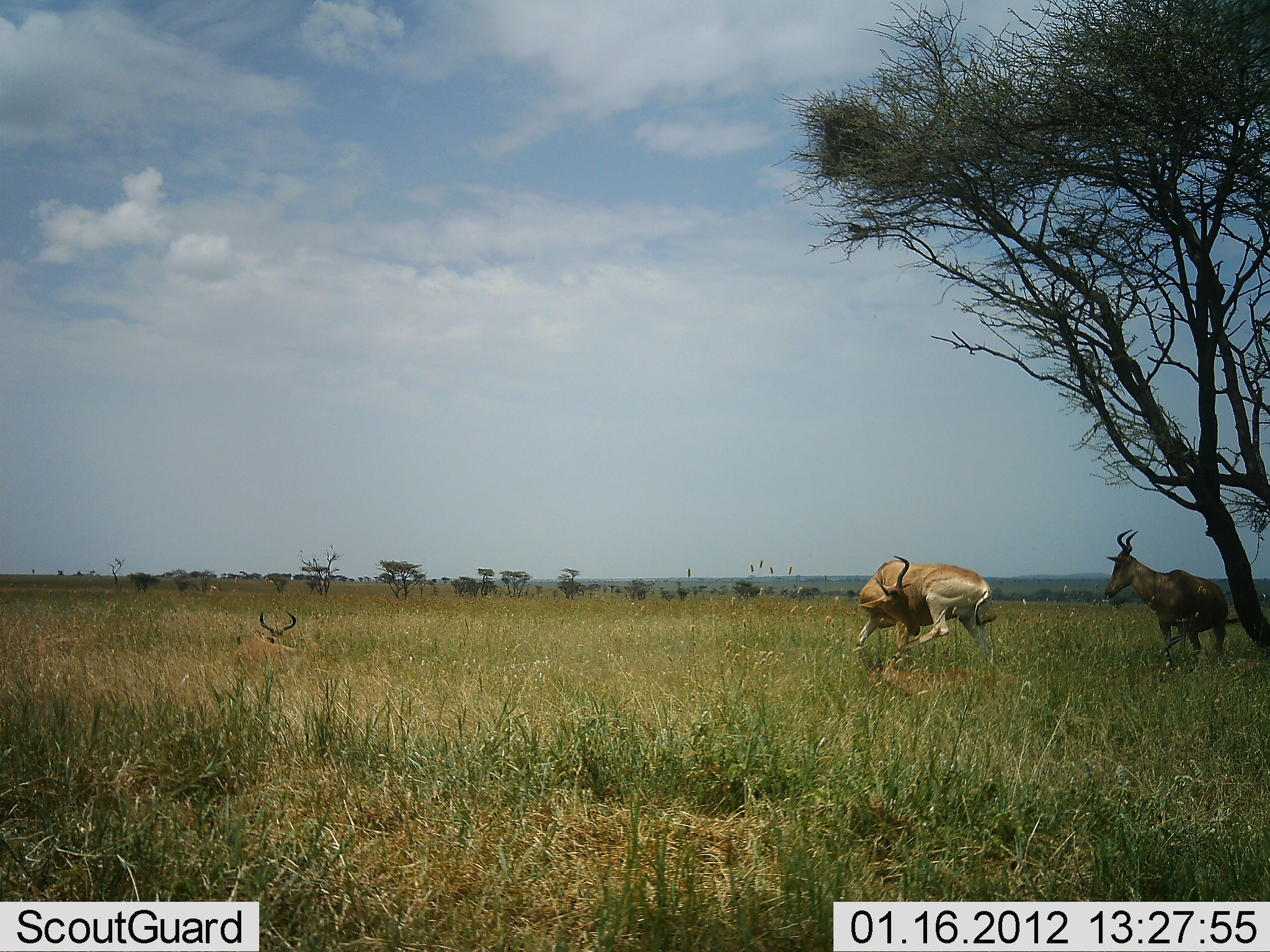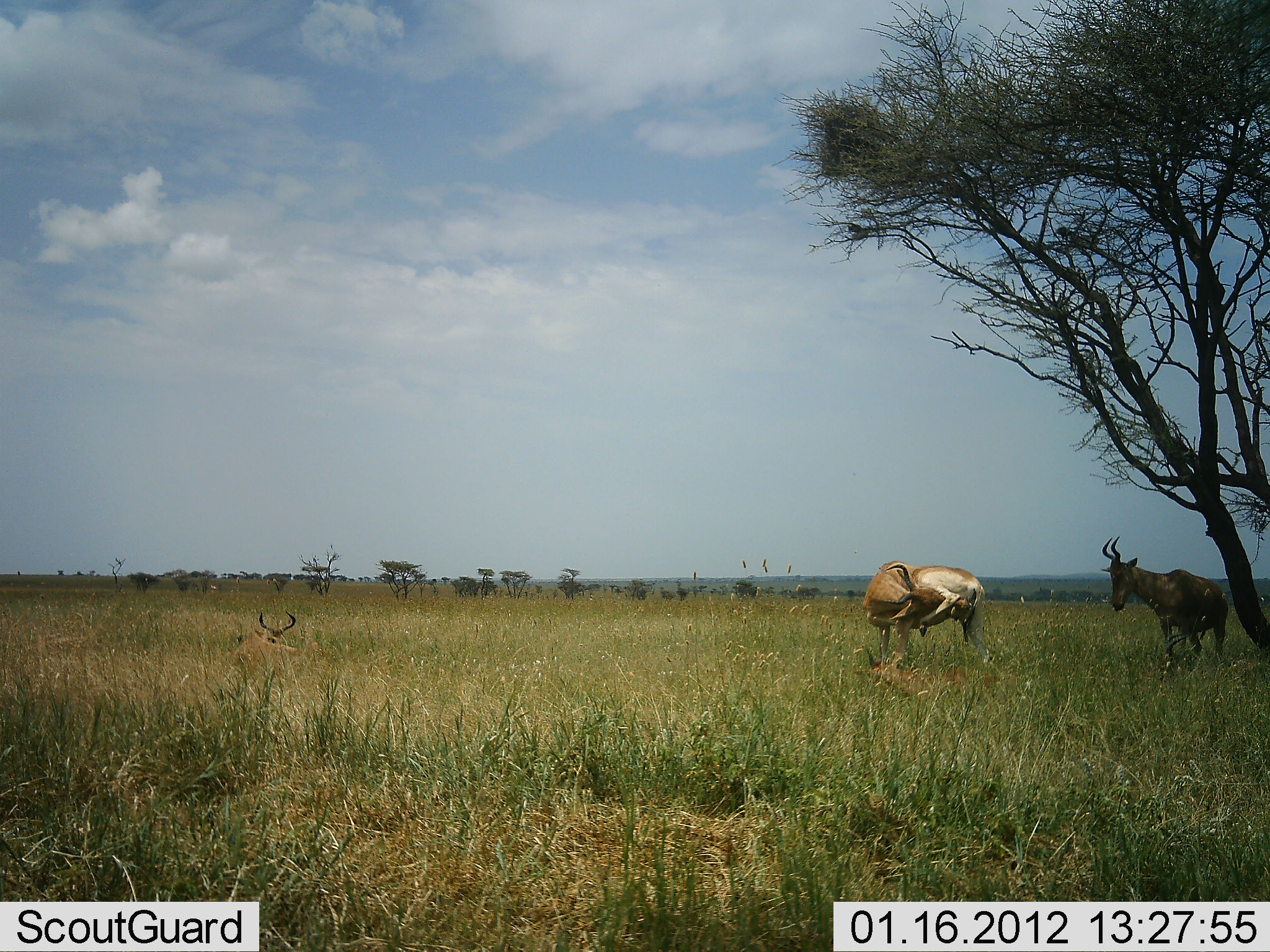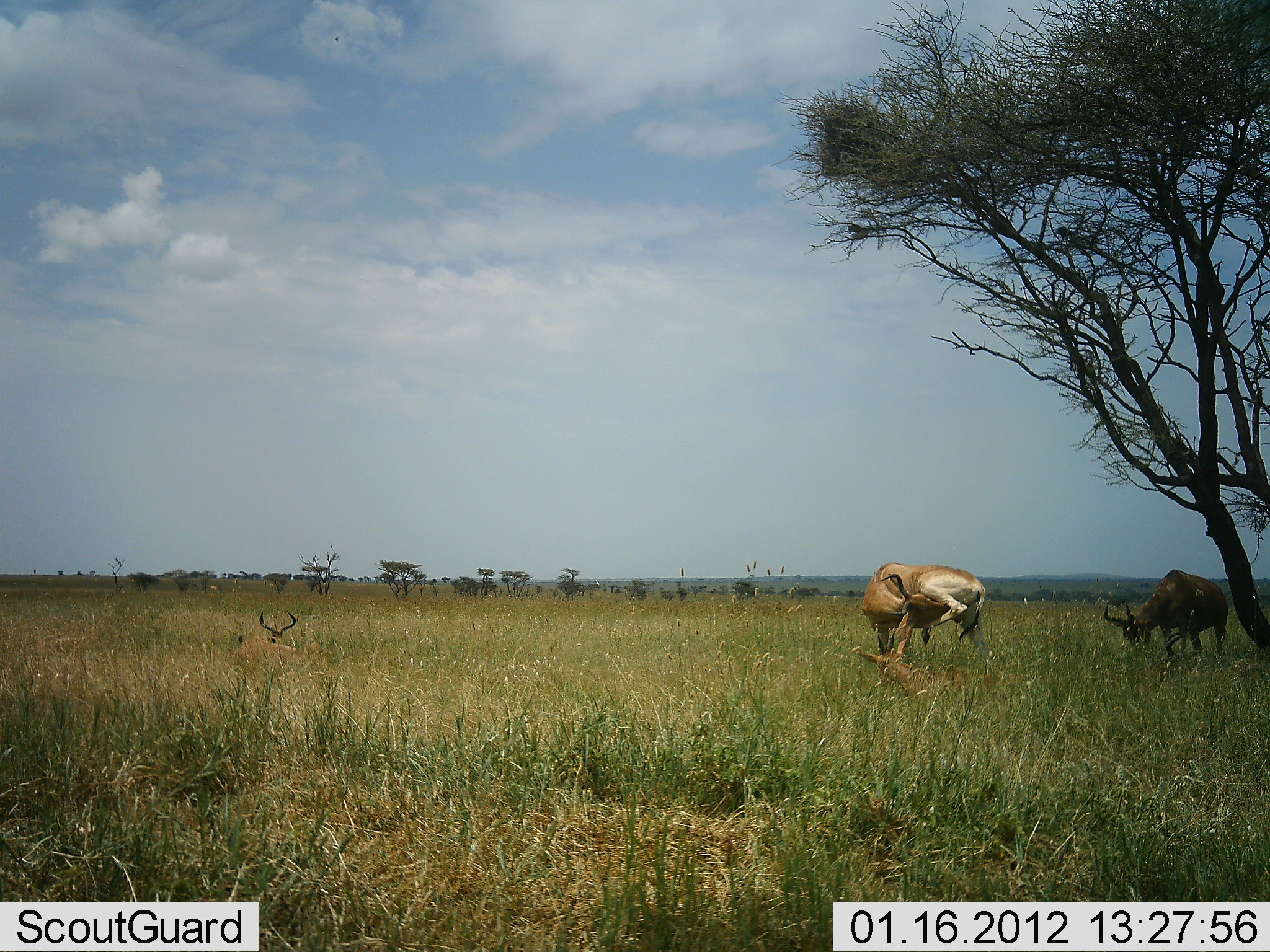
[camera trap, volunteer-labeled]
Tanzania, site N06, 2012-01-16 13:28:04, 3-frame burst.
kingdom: Animalia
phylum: Chordata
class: Mammalia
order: Artiodactyla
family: Bovidae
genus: Alcelaphus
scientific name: Alcelaphus buselaphus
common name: hartebeest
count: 4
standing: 88%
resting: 88%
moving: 6%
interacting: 12%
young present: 12%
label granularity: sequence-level